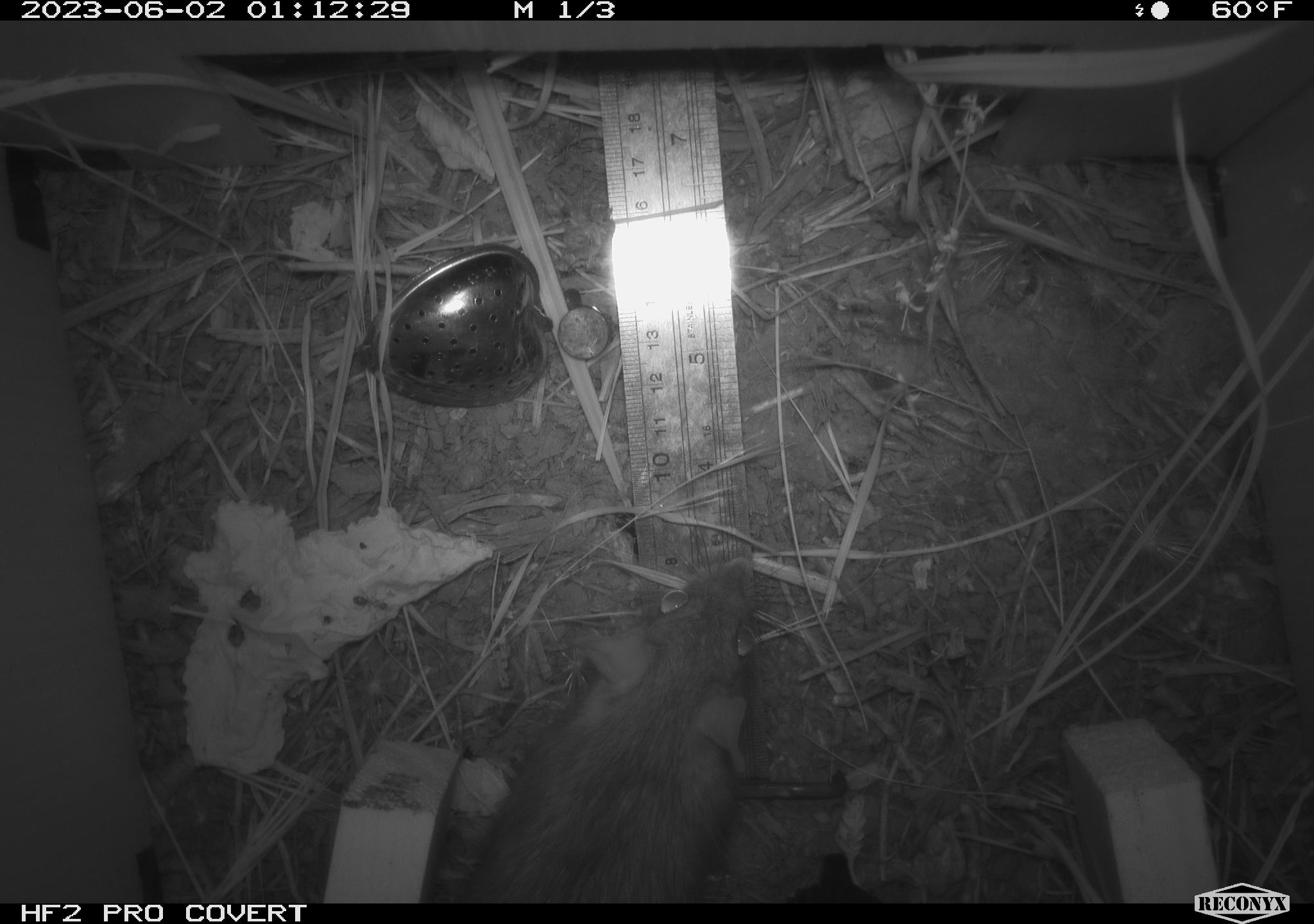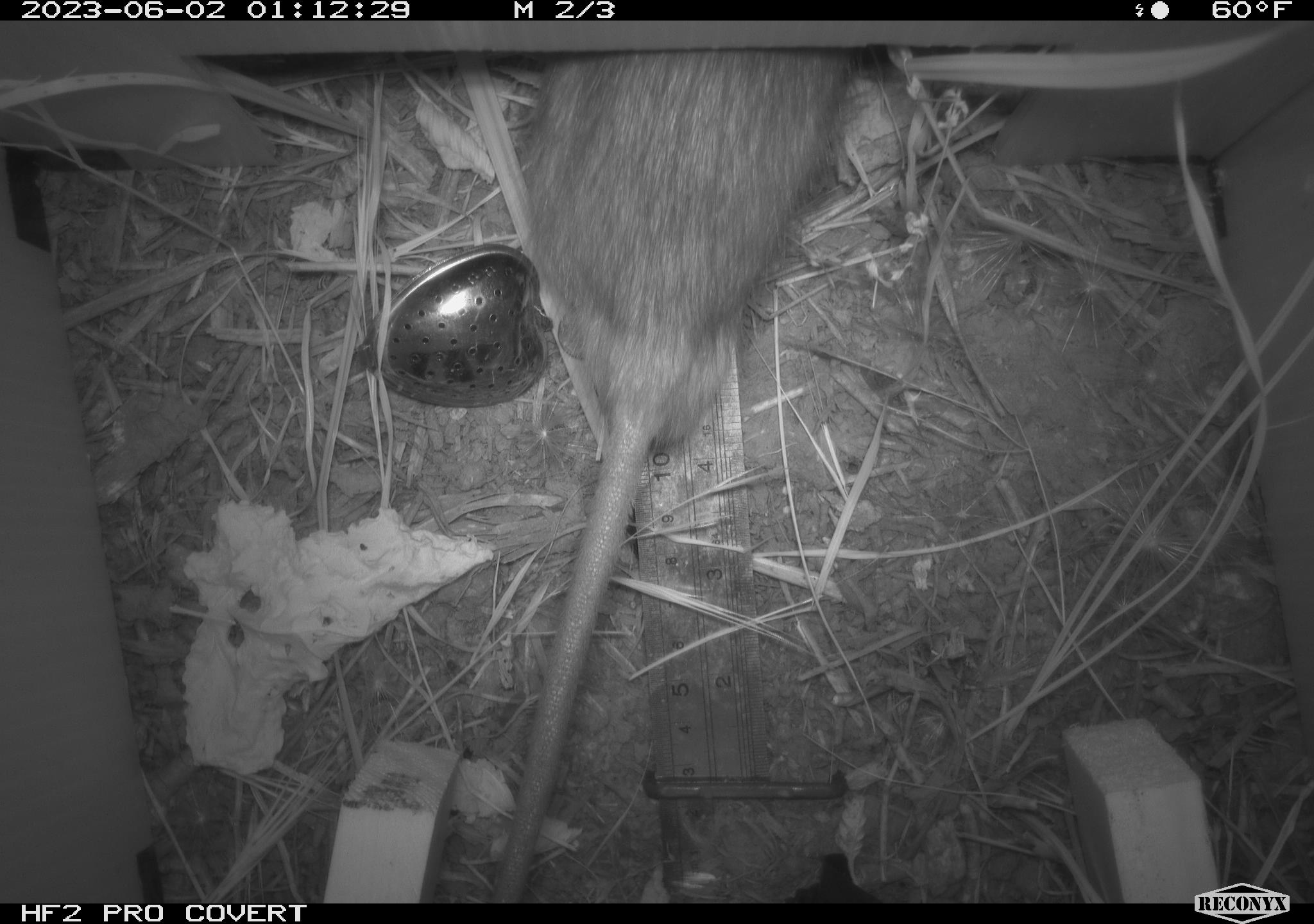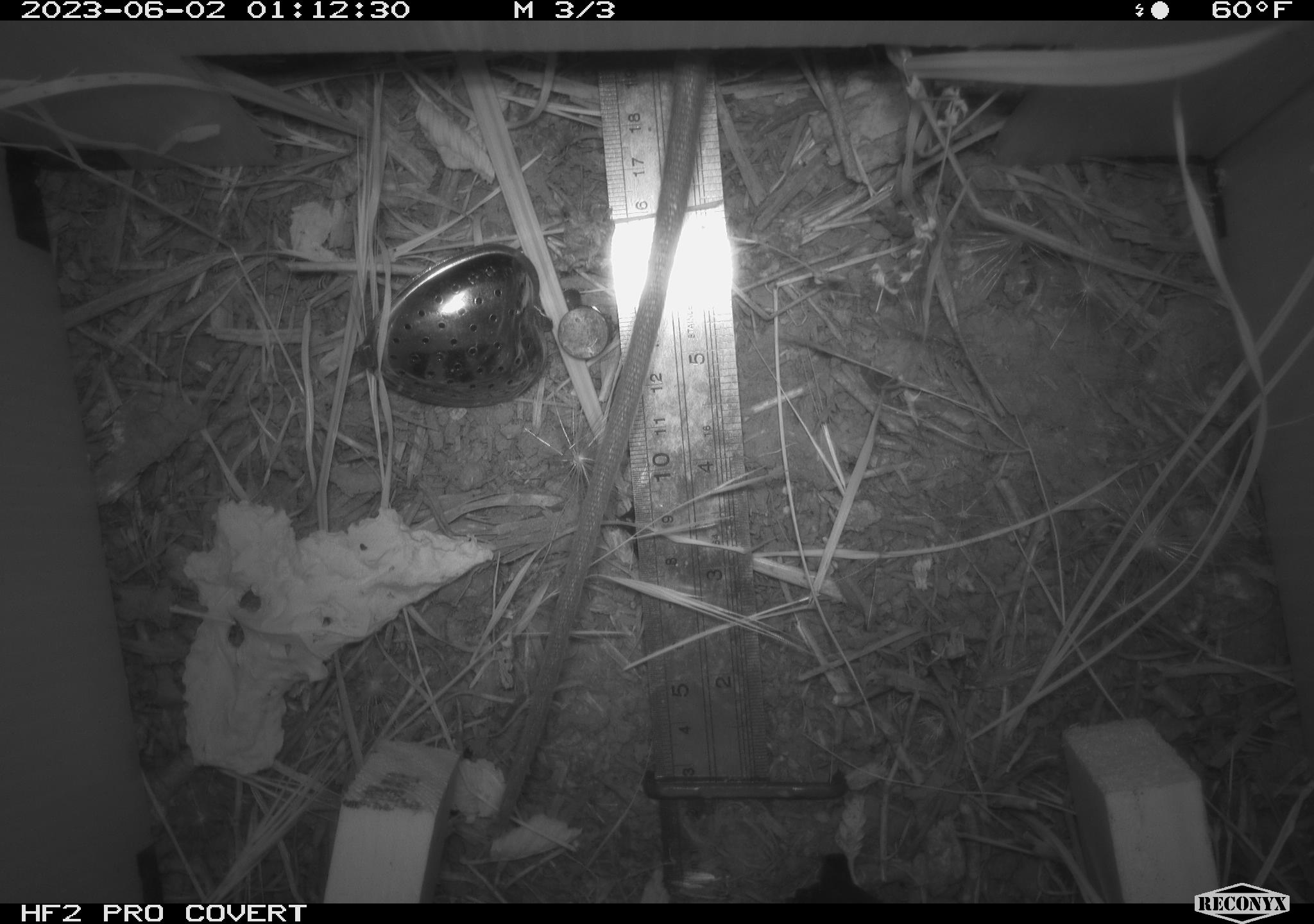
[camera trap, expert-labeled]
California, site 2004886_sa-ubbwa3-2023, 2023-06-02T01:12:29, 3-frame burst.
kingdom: Animalia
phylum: Chordata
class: Mammalia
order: Rodentia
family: Muridae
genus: Rattus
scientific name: Rattus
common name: rat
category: rattus species